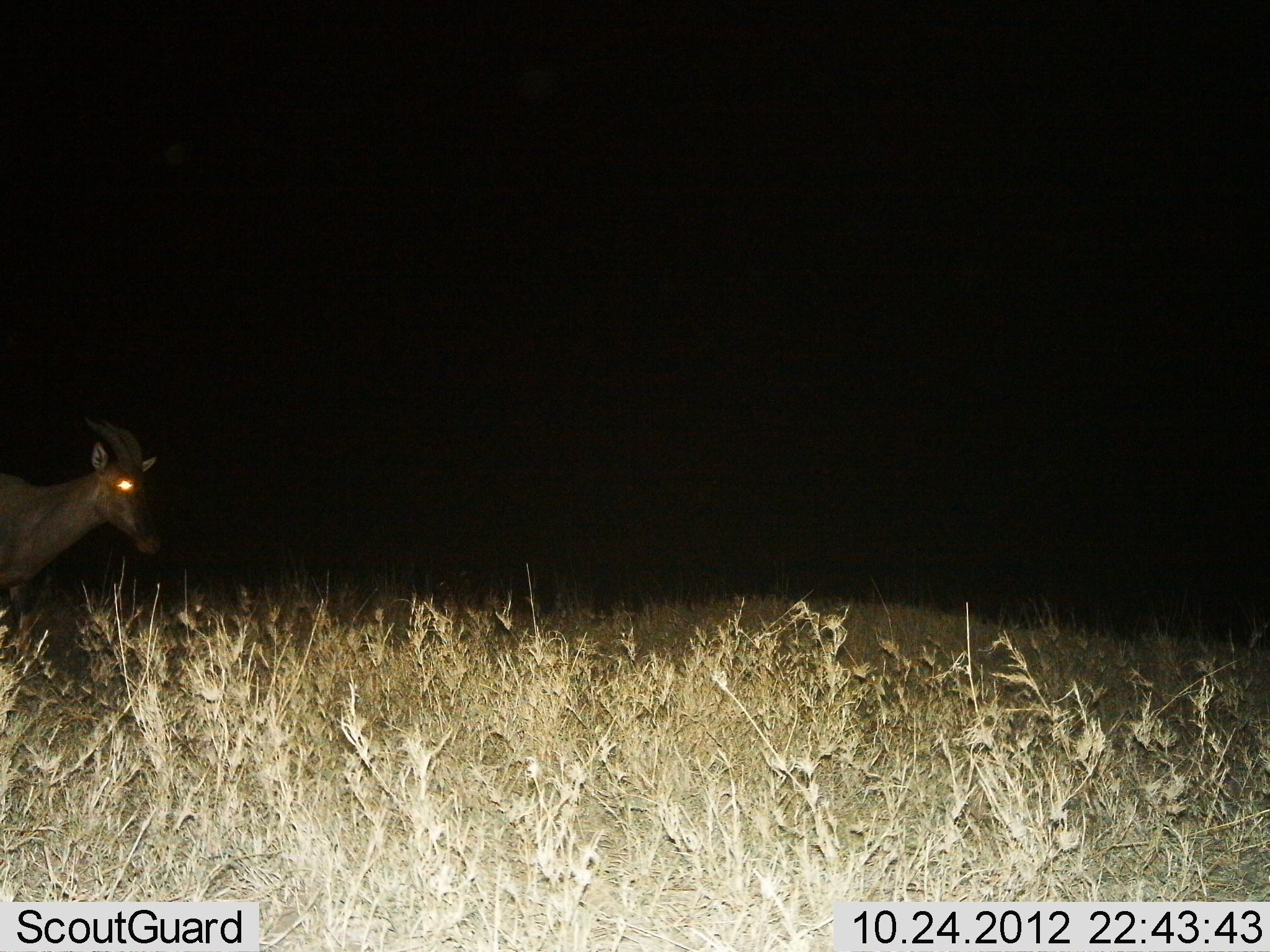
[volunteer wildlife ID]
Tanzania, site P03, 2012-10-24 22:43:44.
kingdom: Animalia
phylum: Chordata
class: Mammalia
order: Artiodactyla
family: Bovidae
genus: Damaliscus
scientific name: Damaliscus lunatus jimela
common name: topi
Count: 1.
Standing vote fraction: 64%.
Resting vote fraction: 0%.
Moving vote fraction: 36%.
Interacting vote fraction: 0%.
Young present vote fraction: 0%.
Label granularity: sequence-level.